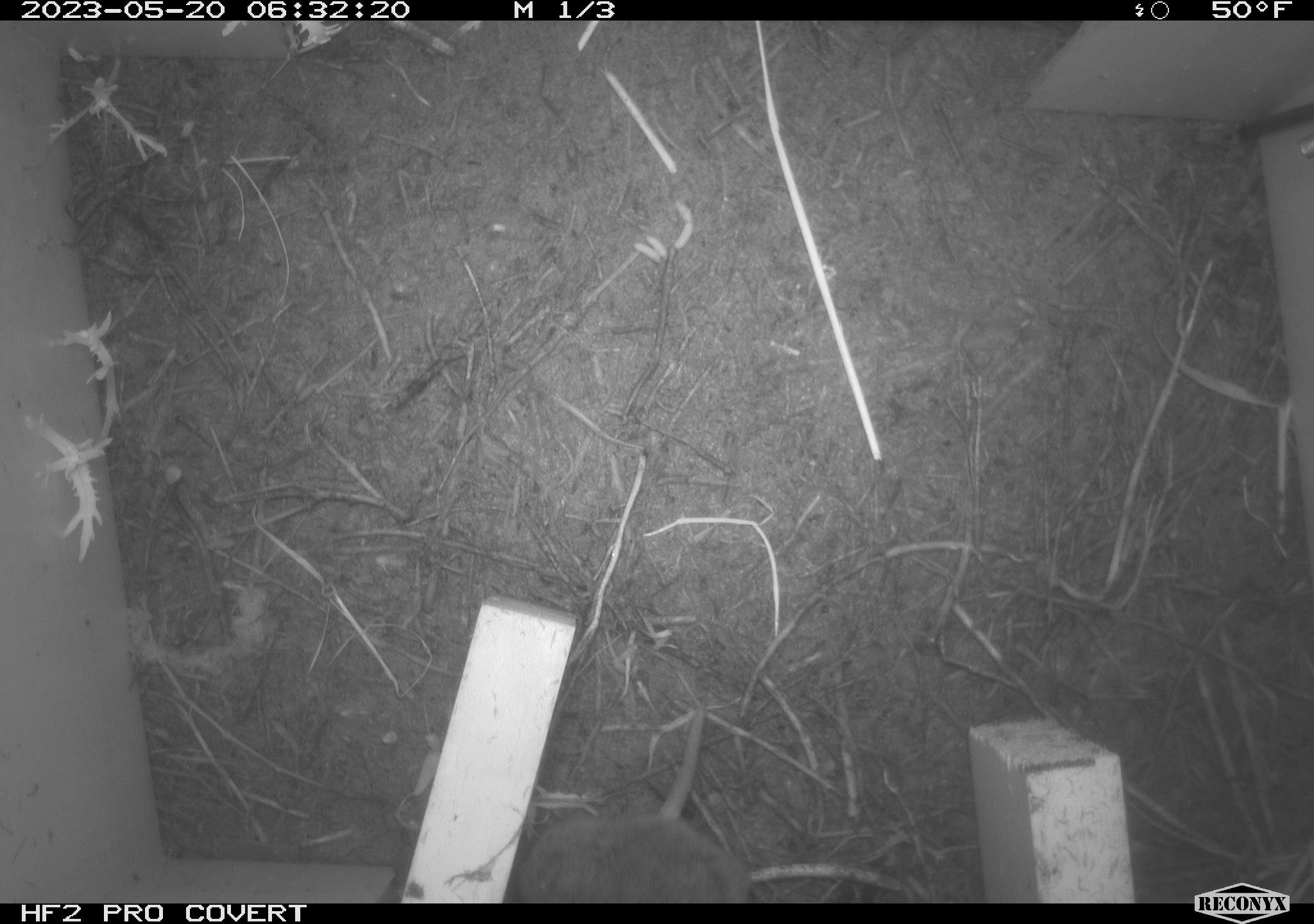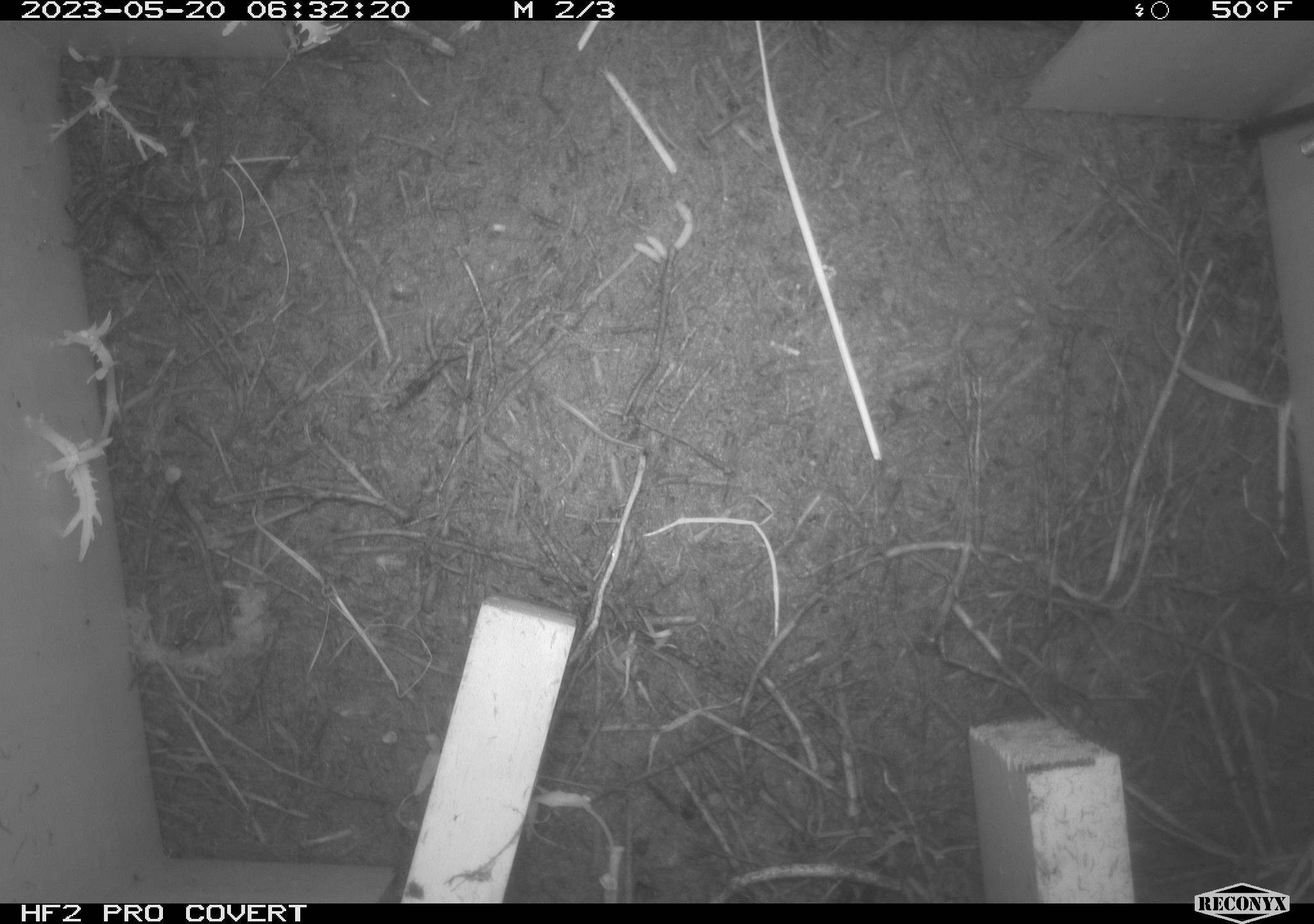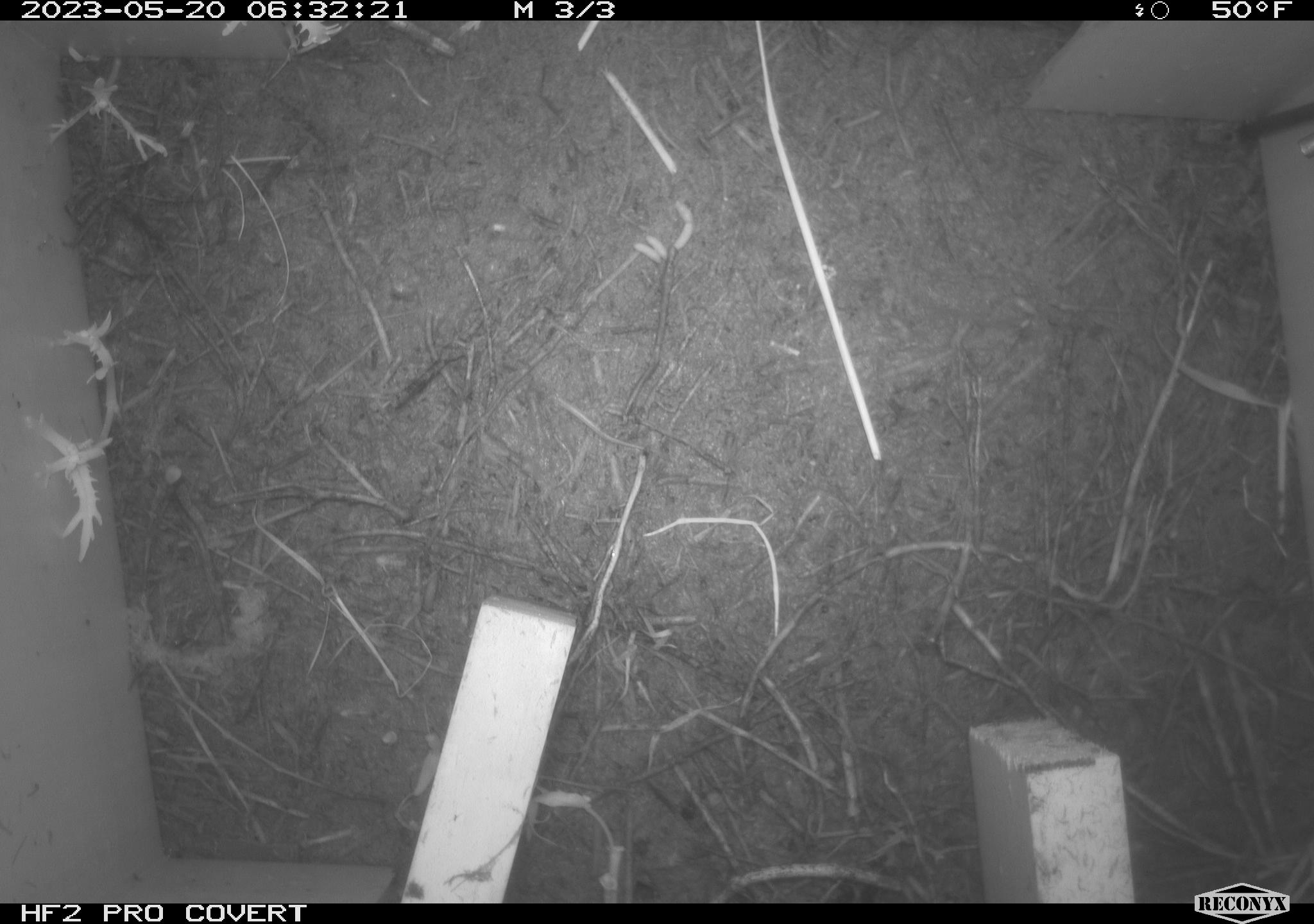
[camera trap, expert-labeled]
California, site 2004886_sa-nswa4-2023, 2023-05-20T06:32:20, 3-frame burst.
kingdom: Animalia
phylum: Chordata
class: Mammalia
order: Rodentia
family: Cricetidae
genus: Microtus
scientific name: Microtus californicus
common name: california vole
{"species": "california vole (Microtus californicus)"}